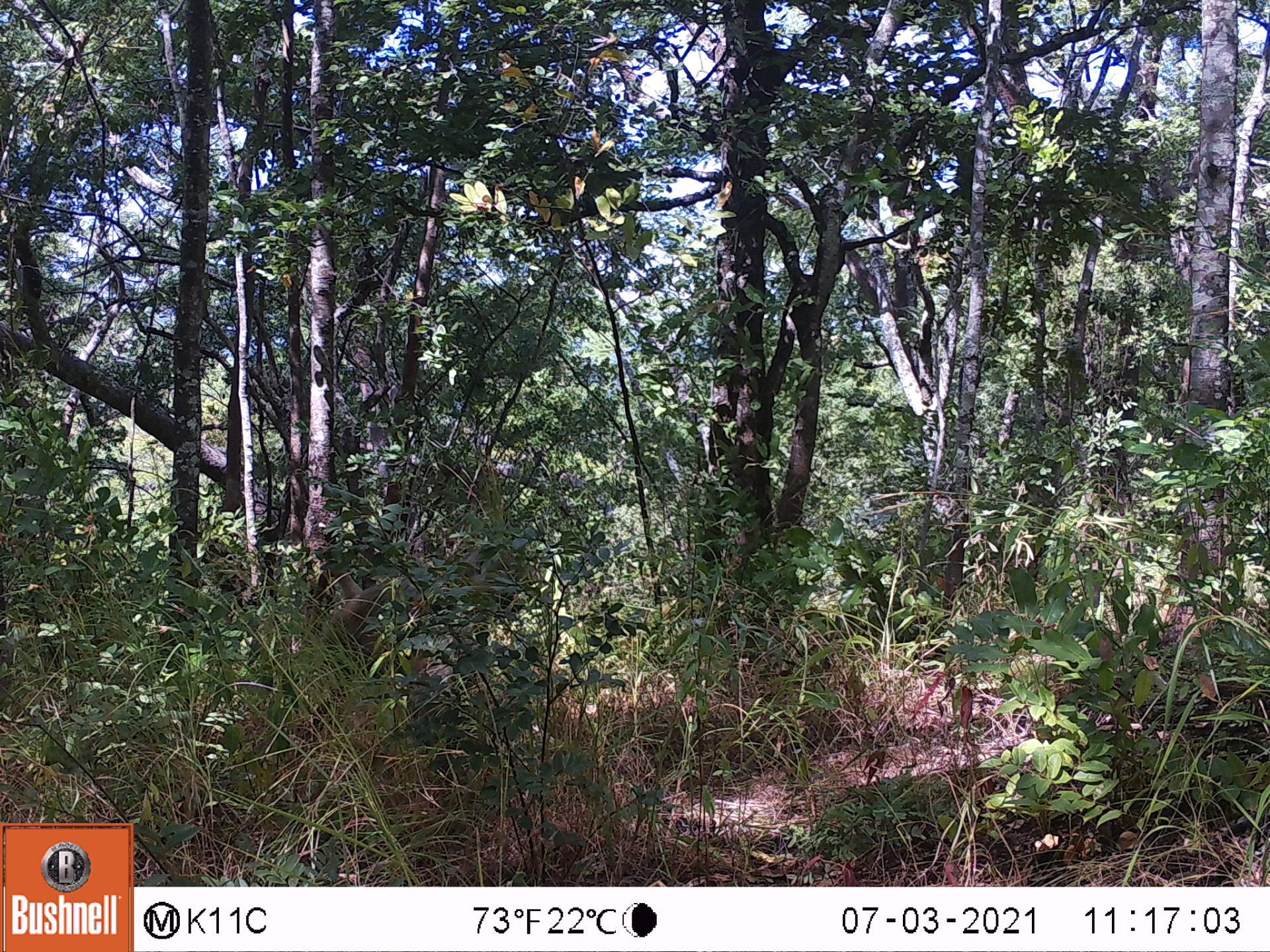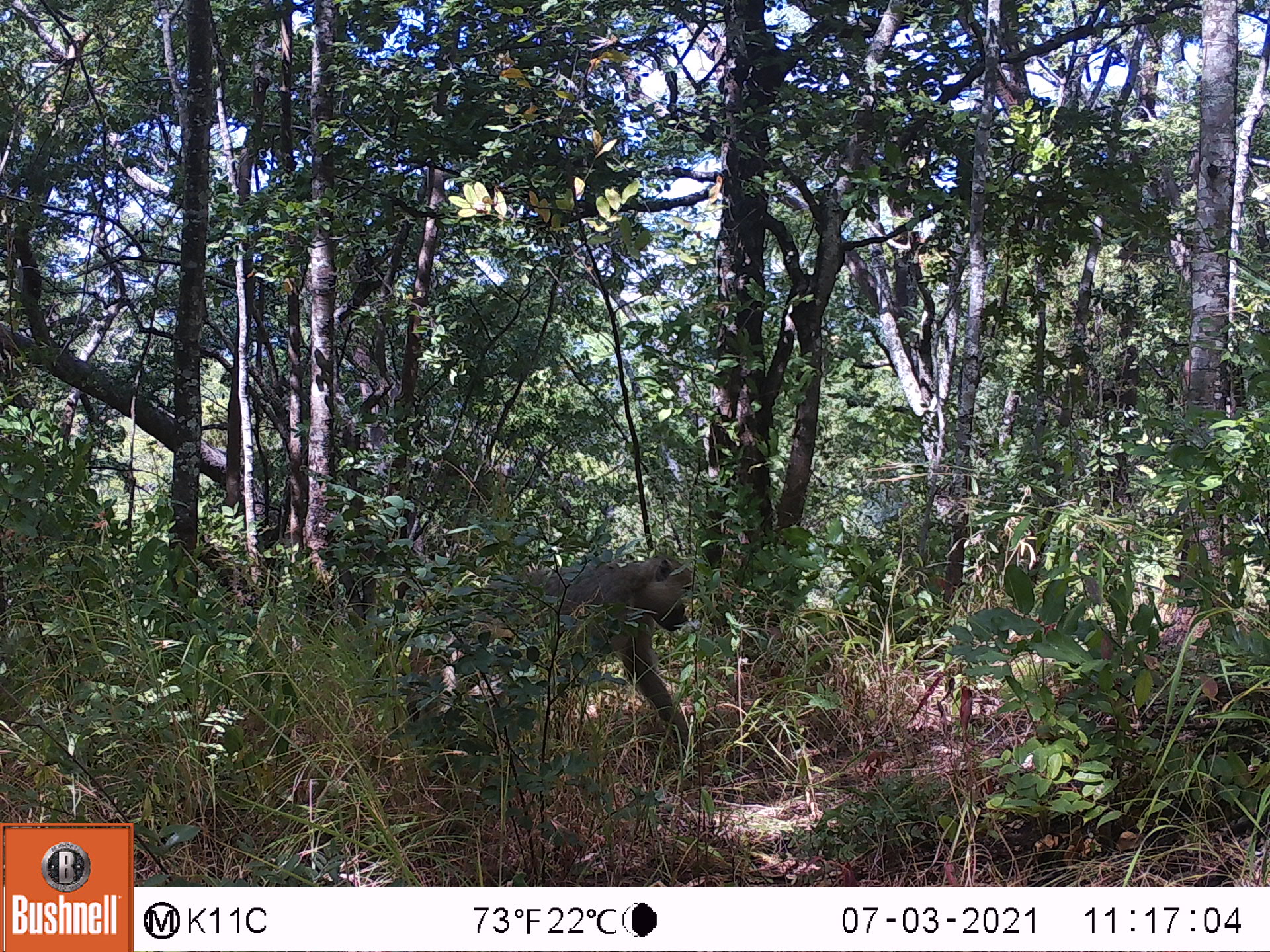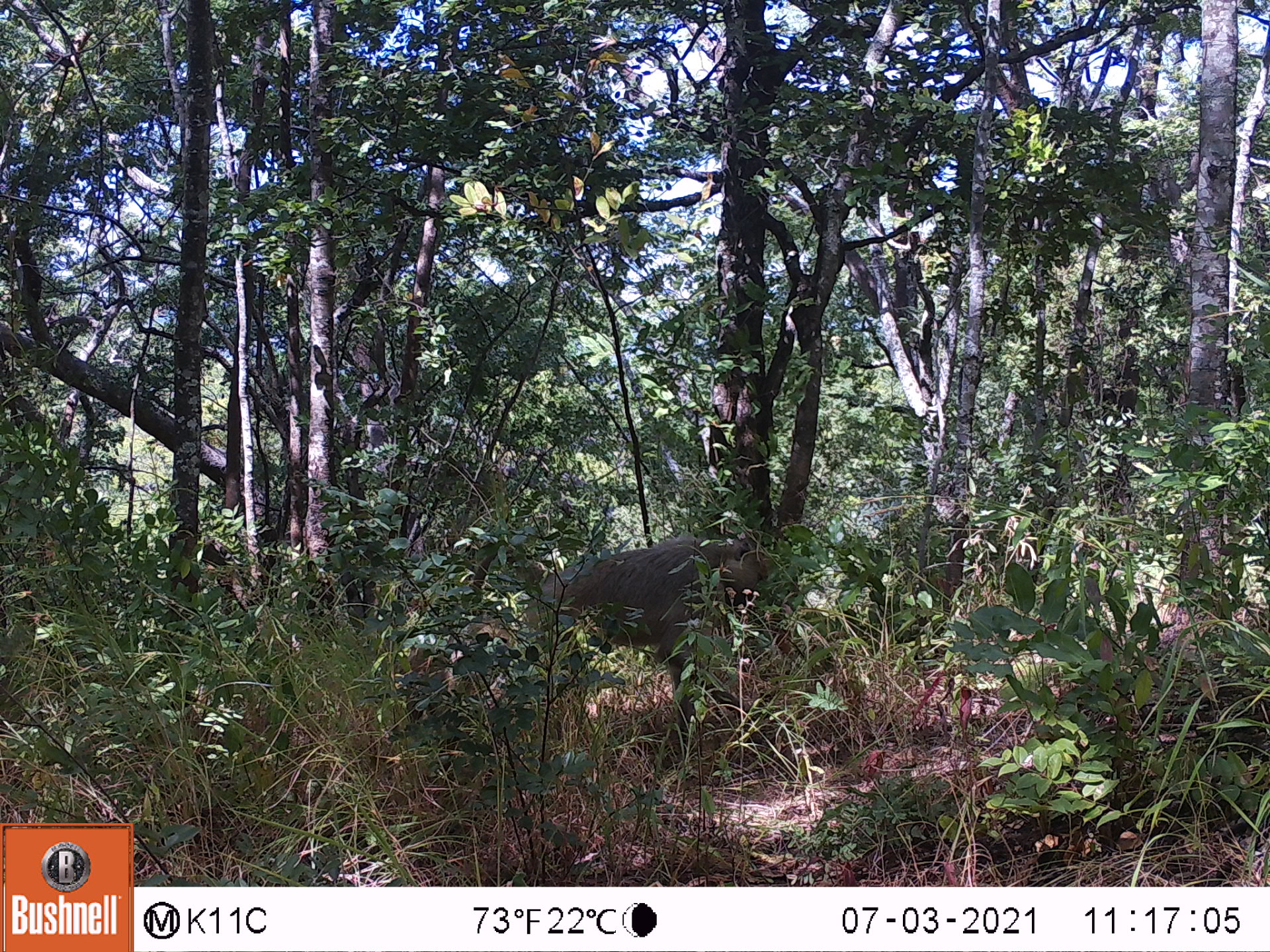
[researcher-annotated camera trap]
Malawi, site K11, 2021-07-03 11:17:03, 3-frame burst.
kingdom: Animalia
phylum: Chordata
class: Mammalia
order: Primates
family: Cercopithecidae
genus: Papio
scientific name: Papio cynocephalus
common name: yellow baboon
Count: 1.